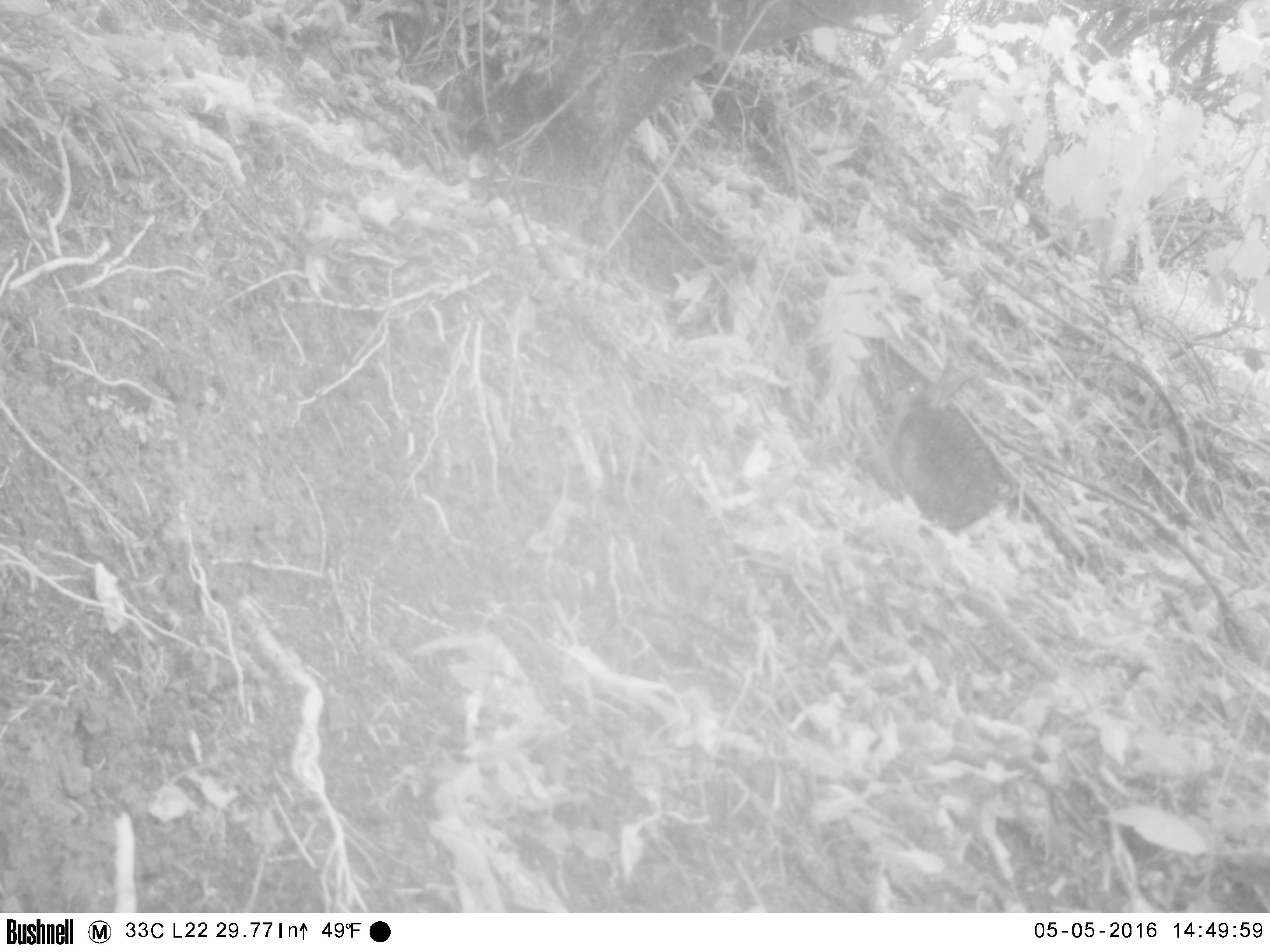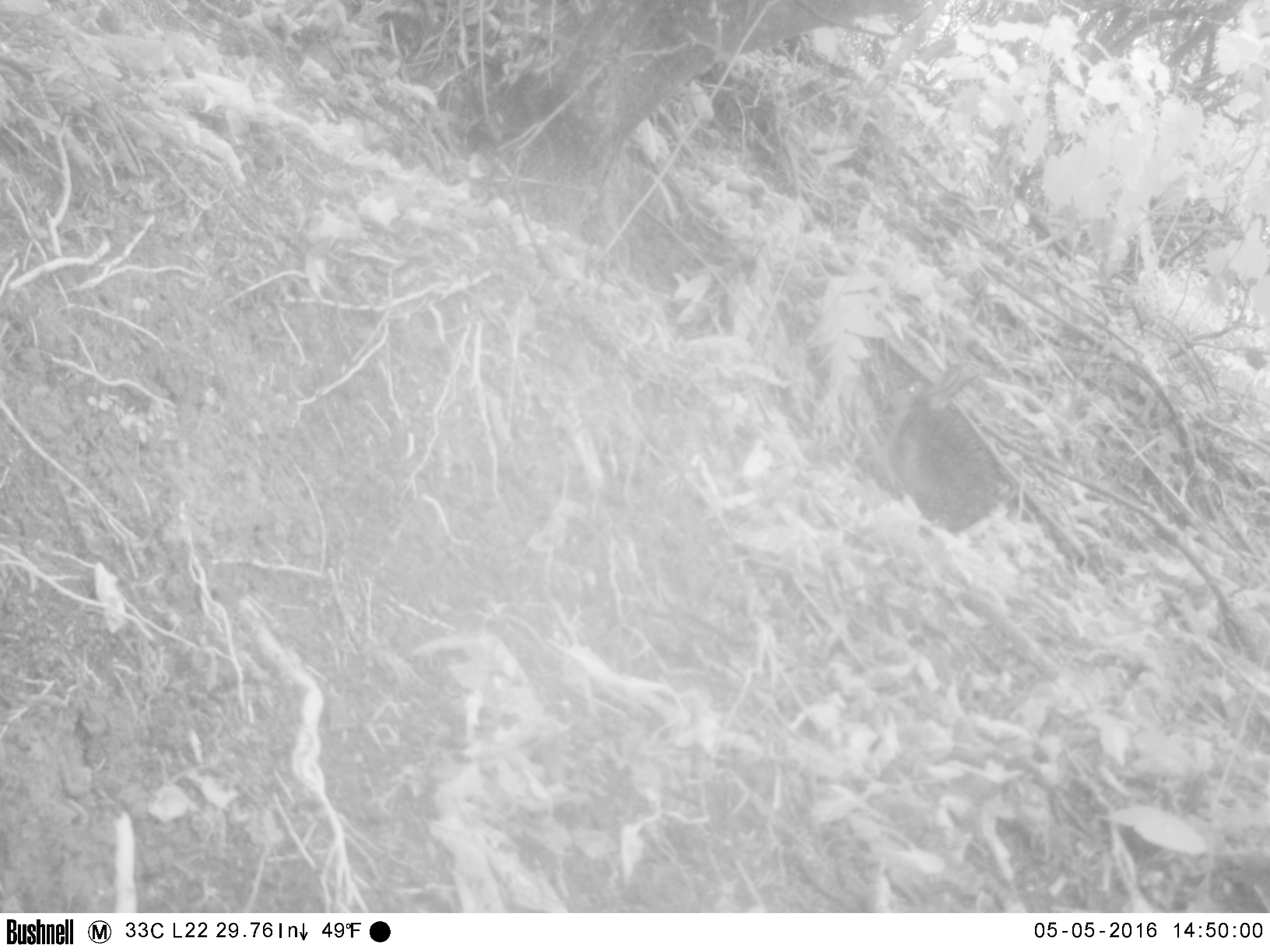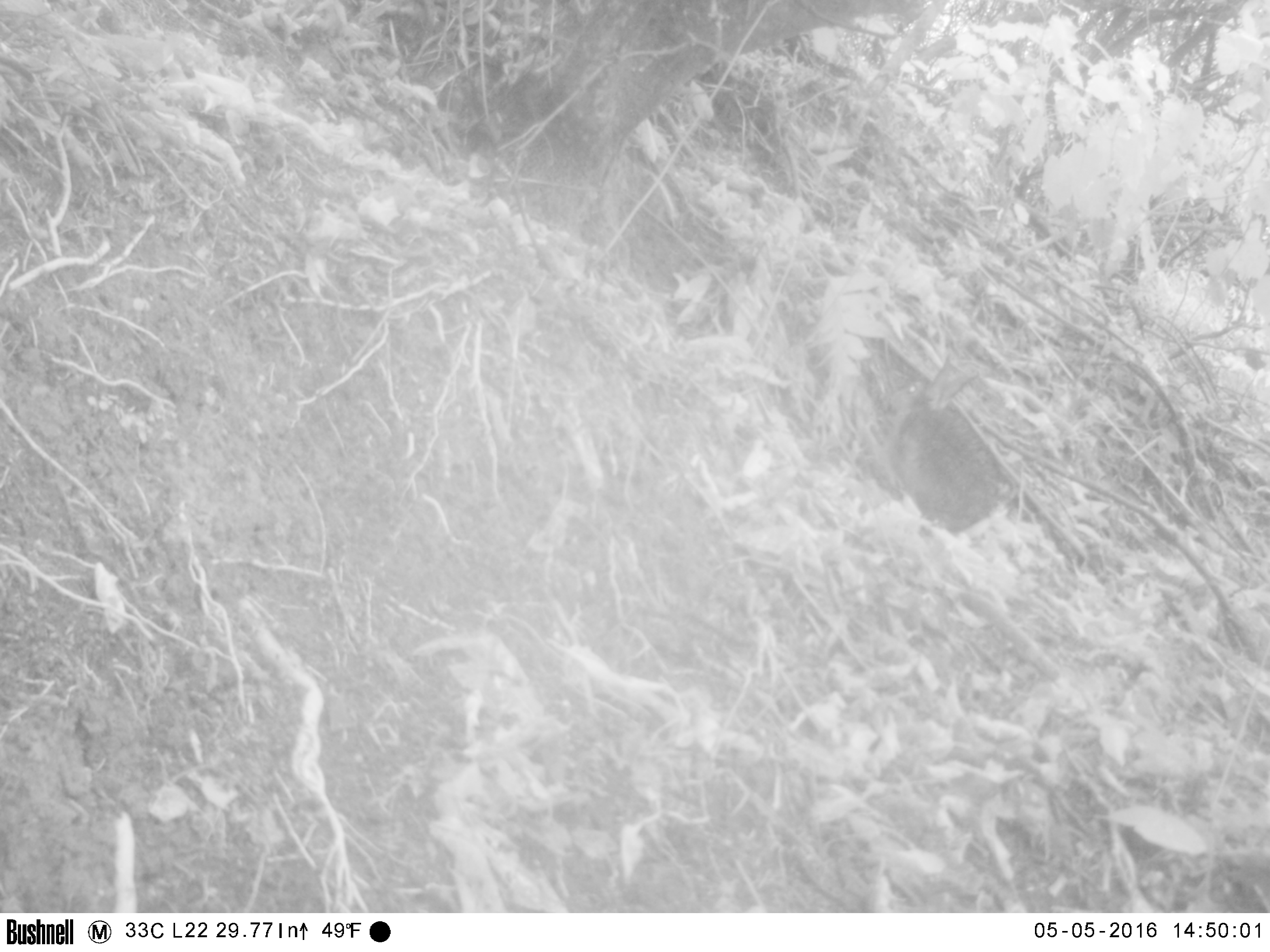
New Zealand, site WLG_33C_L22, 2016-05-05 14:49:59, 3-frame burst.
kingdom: Animalia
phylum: Chordata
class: Mammalia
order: Lagomorpha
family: Leporidae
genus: Oryctolagus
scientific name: Oryctolagus cuniculus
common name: european rabbit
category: rabbit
Rabbit (european rabbit) (Oryctolagus cuniculus).